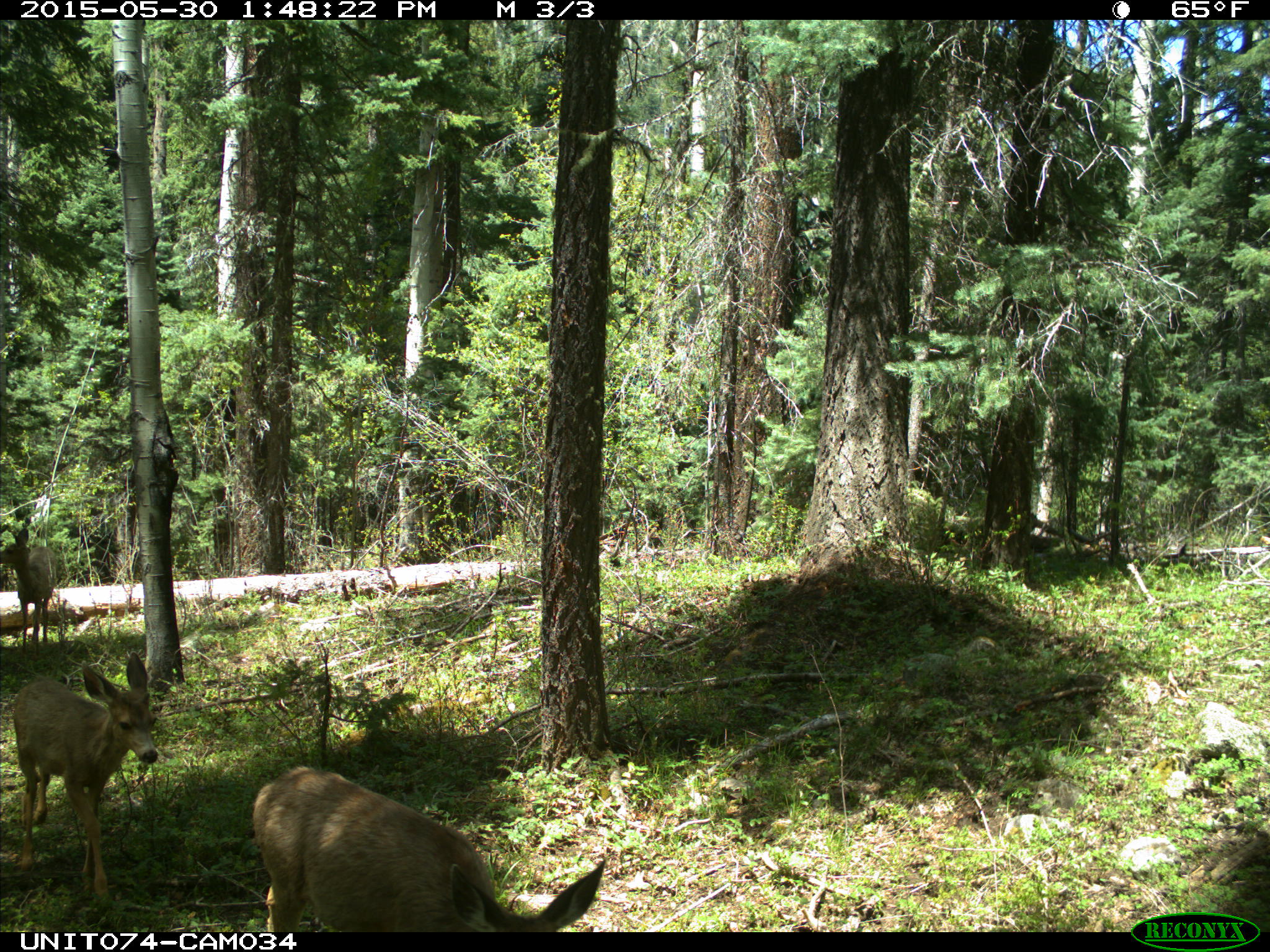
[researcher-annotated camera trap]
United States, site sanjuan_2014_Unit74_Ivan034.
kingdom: Animalia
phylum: Chordata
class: Mammalia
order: Artiodactyla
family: Cervidae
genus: Odocoileus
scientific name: Odocoileus hemionus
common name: mule deer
Odocoileus hemionus (mule deer).